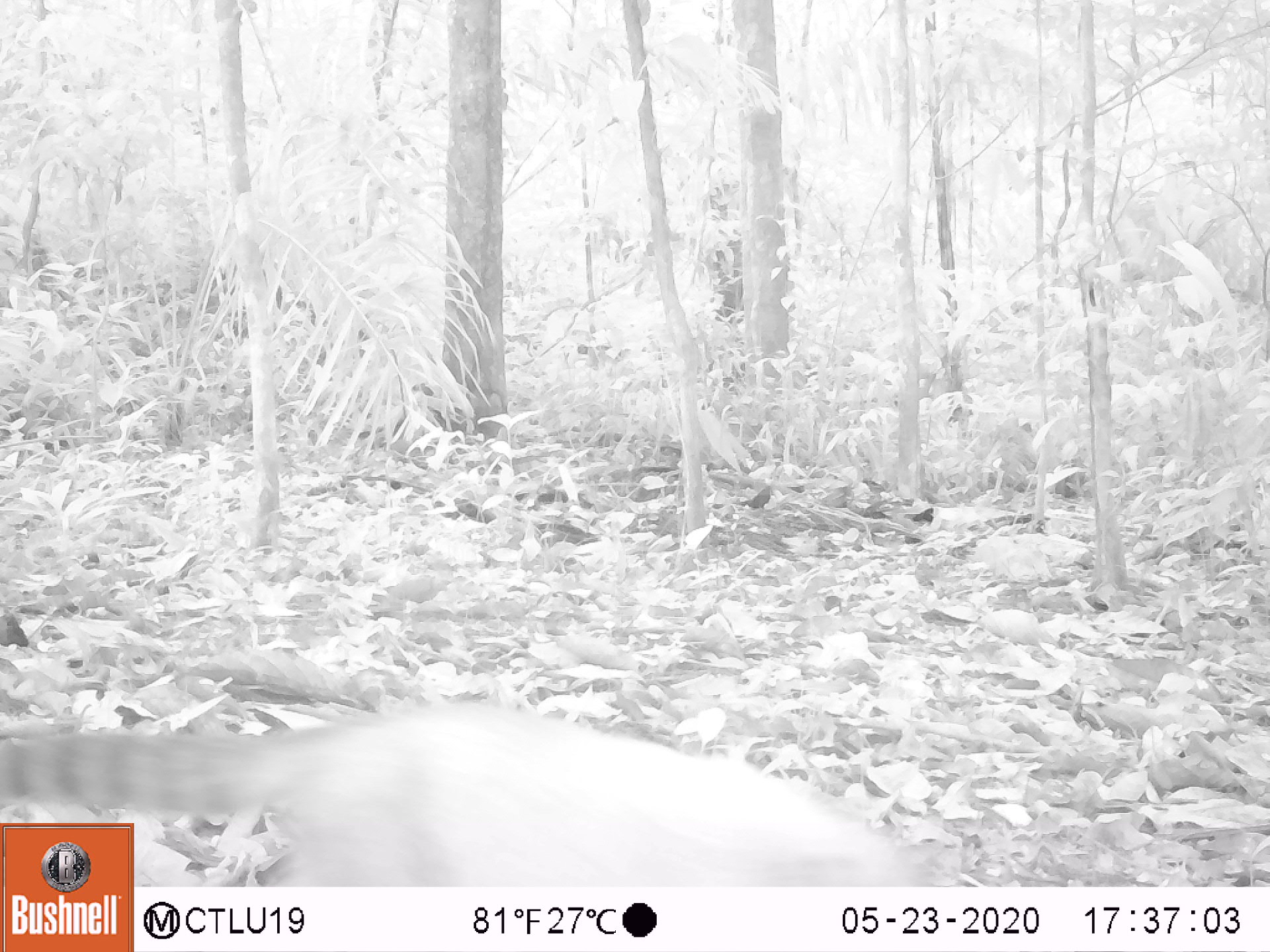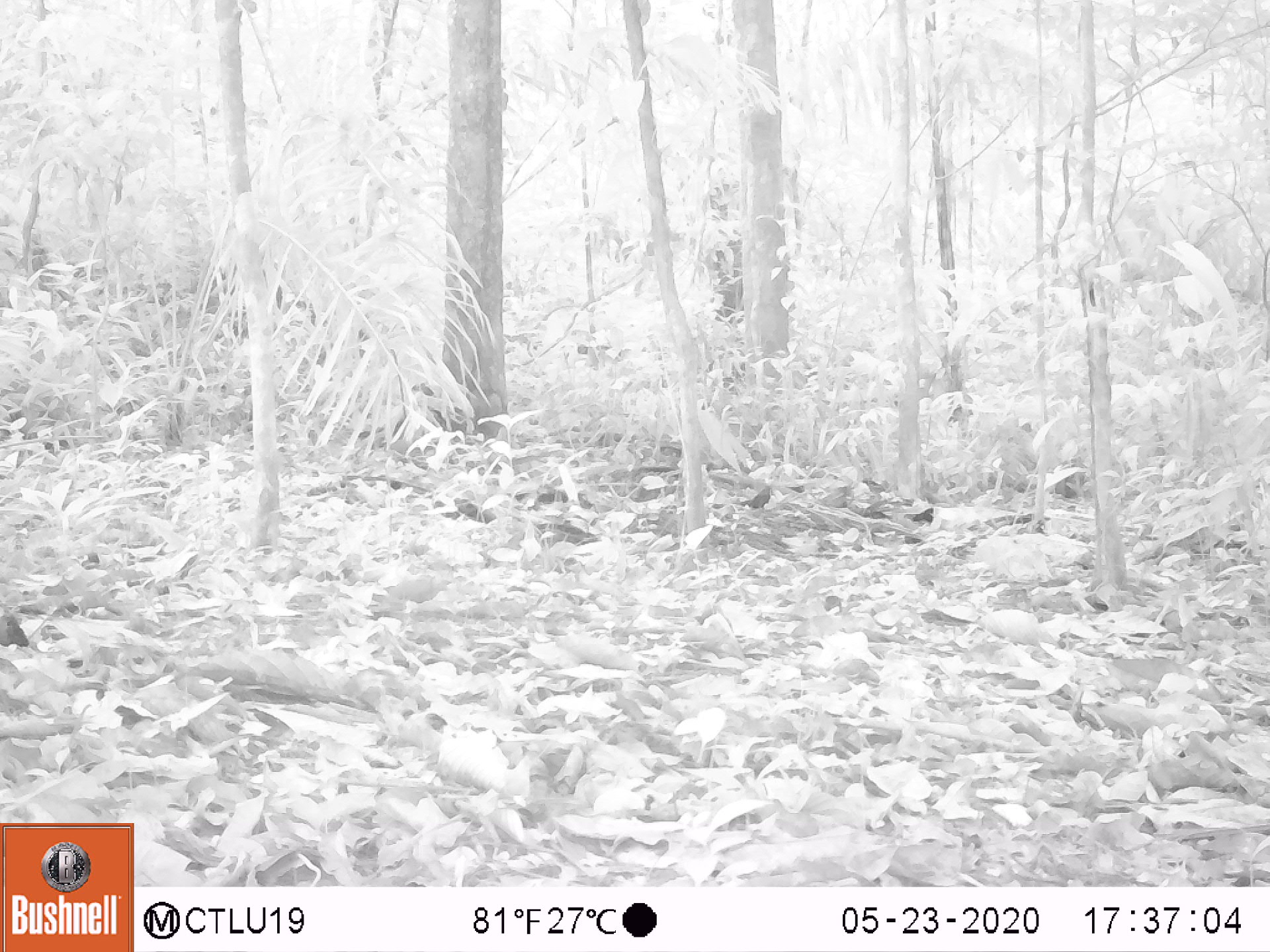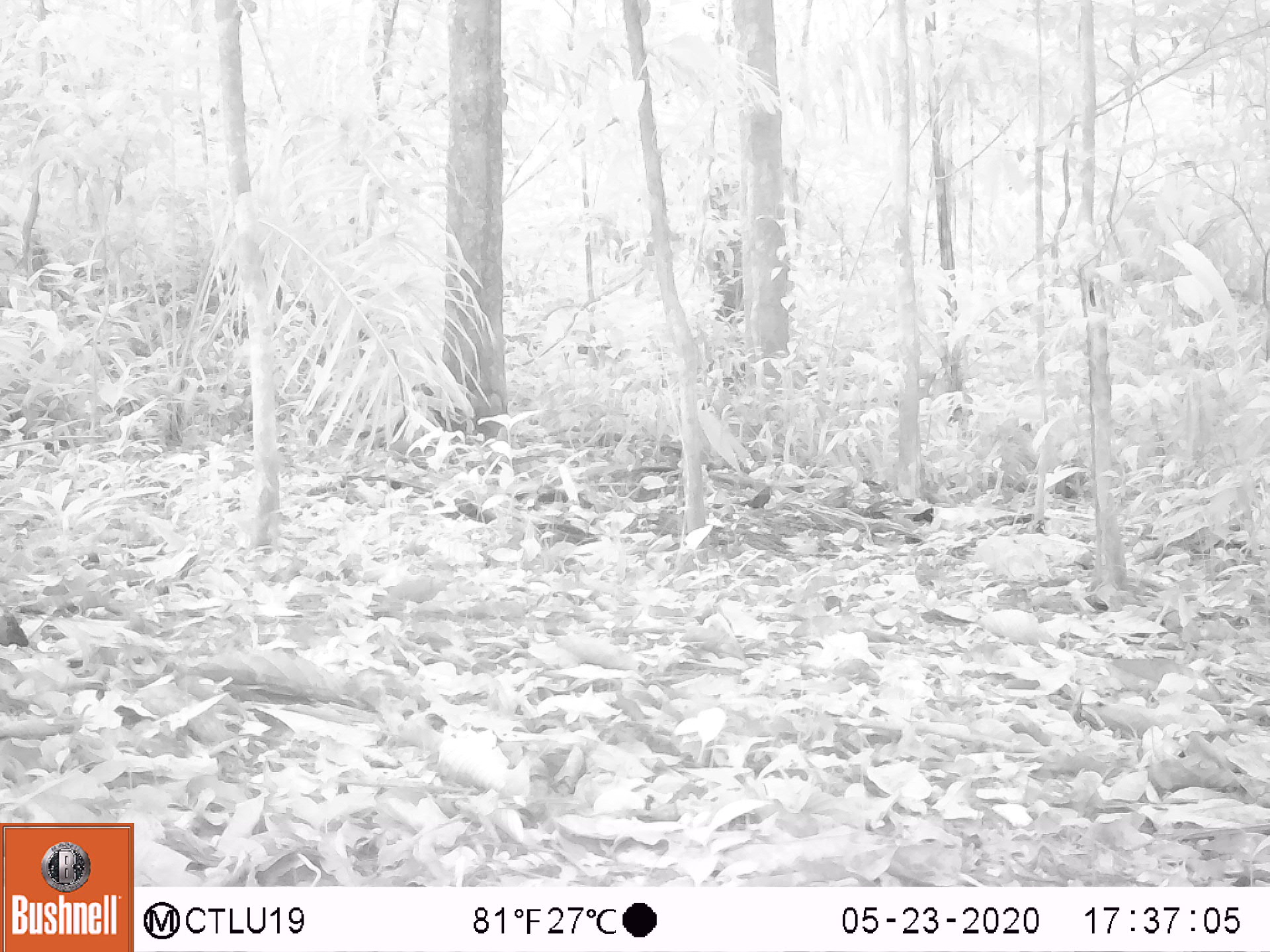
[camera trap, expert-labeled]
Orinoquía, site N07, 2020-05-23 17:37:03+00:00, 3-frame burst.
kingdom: Animalia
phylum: Chordata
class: Mammalia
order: Carnivora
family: Procyonidae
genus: Nasua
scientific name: Nasua nasua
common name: south american coati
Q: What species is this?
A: South american coati (Nasua nasua).